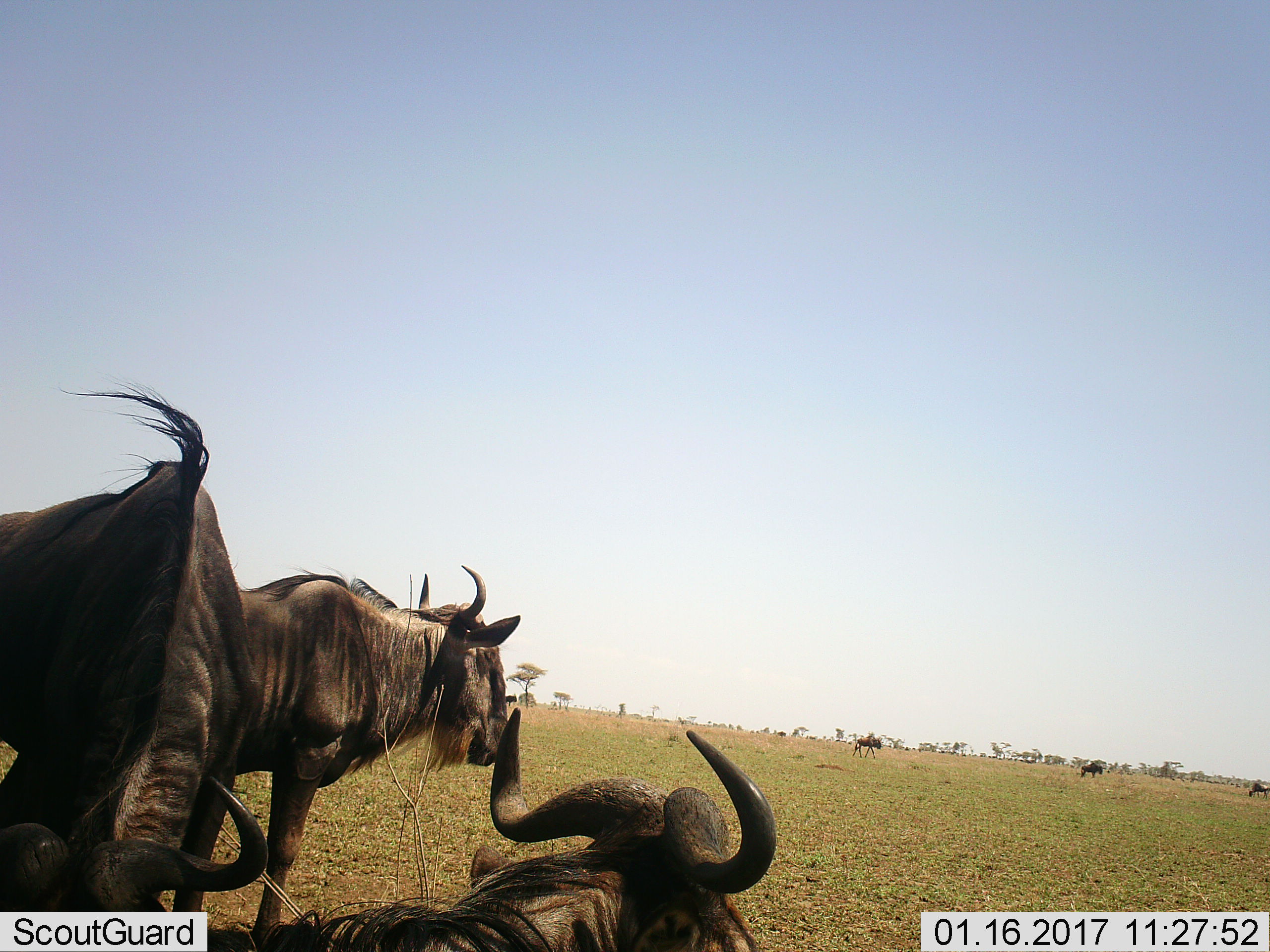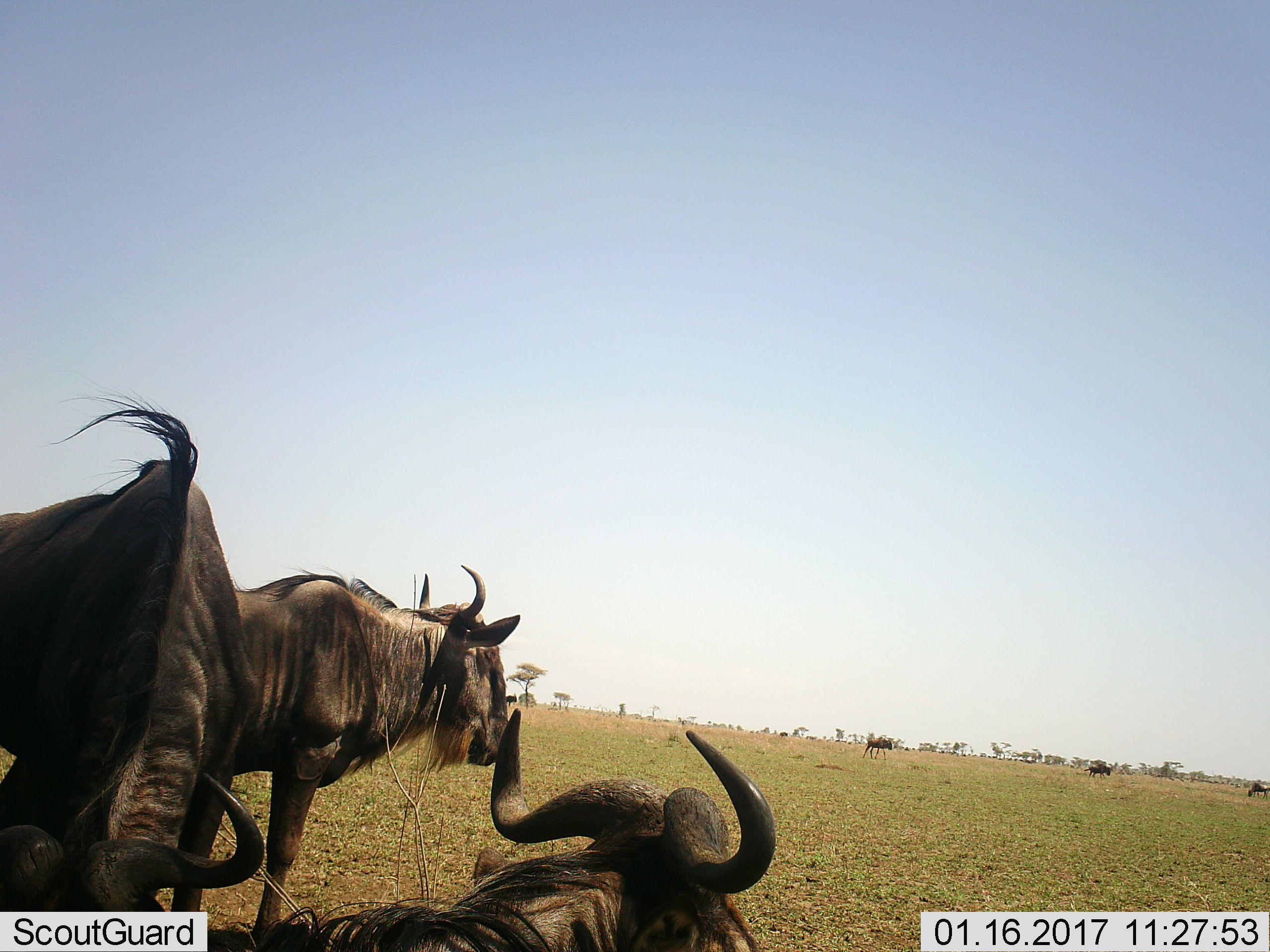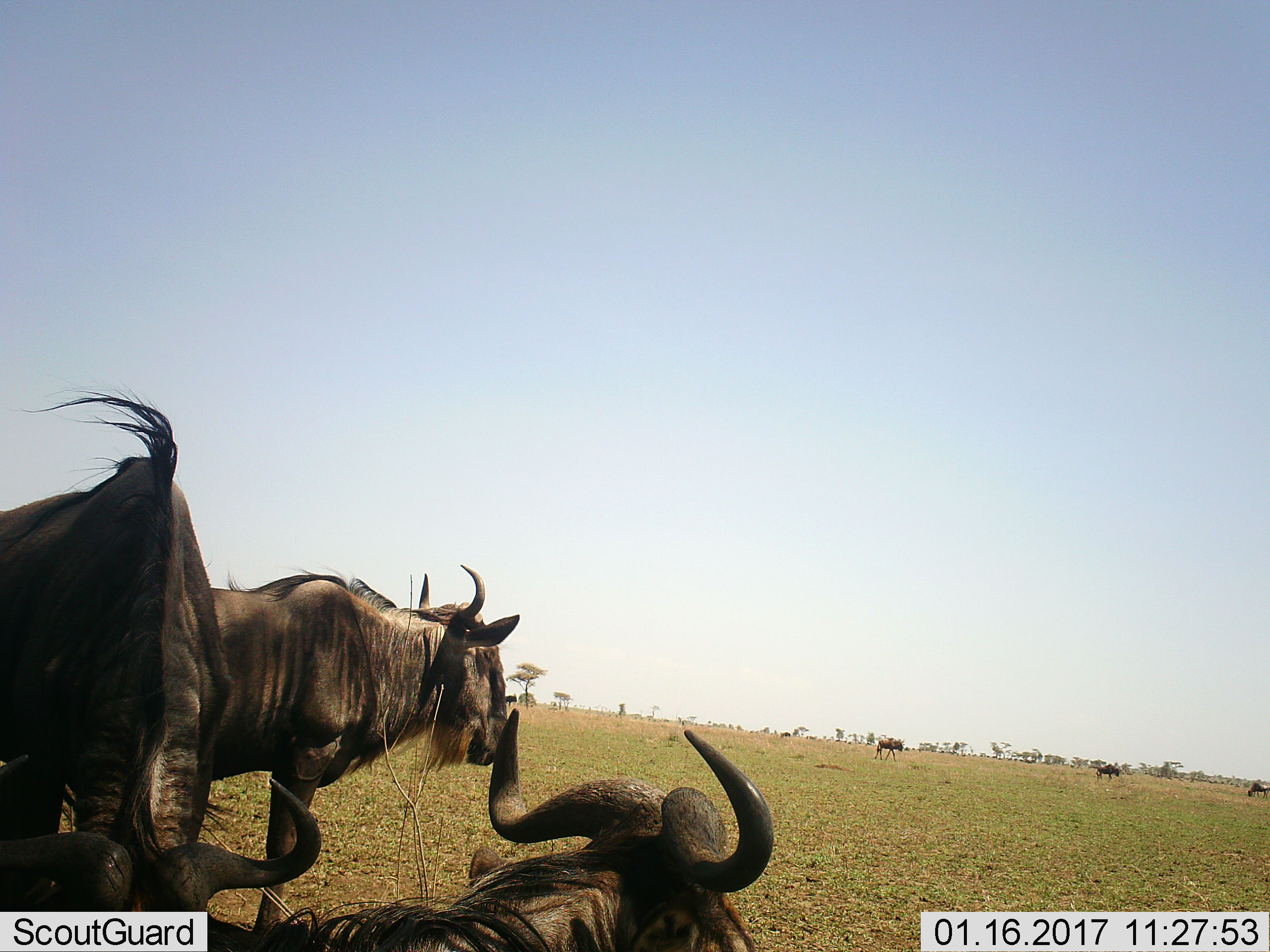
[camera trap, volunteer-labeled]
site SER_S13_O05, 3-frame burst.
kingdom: Animalia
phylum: Chordata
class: Mammalia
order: Artiodactyla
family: Bovidae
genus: Connochaetes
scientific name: Connochaetes taurinus taurinus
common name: blue wildebeest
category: wildebeestblue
Wildebeestblue (blue wildebeest) (Connochaetes taurinus taurinus), count 6. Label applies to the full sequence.